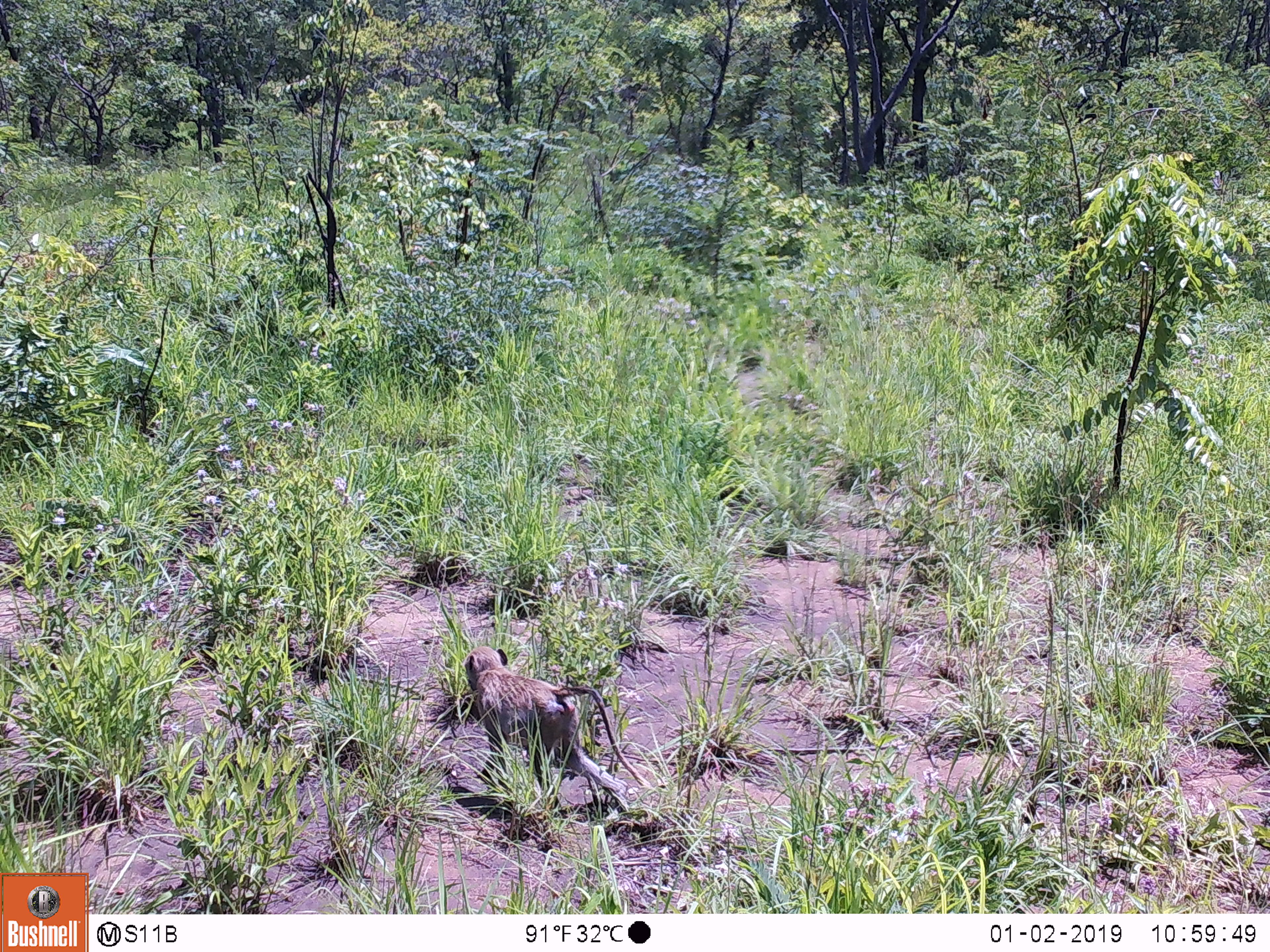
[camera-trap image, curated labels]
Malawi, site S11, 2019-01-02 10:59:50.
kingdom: Animalia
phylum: Chordata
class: Mammalia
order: Primates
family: Cercopithecidae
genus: Papio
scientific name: Papio cynocephalus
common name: yellow baboon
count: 1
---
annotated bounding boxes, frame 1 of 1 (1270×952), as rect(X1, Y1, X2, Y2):
yellow baboon: rect(445, 630, 652, 827)